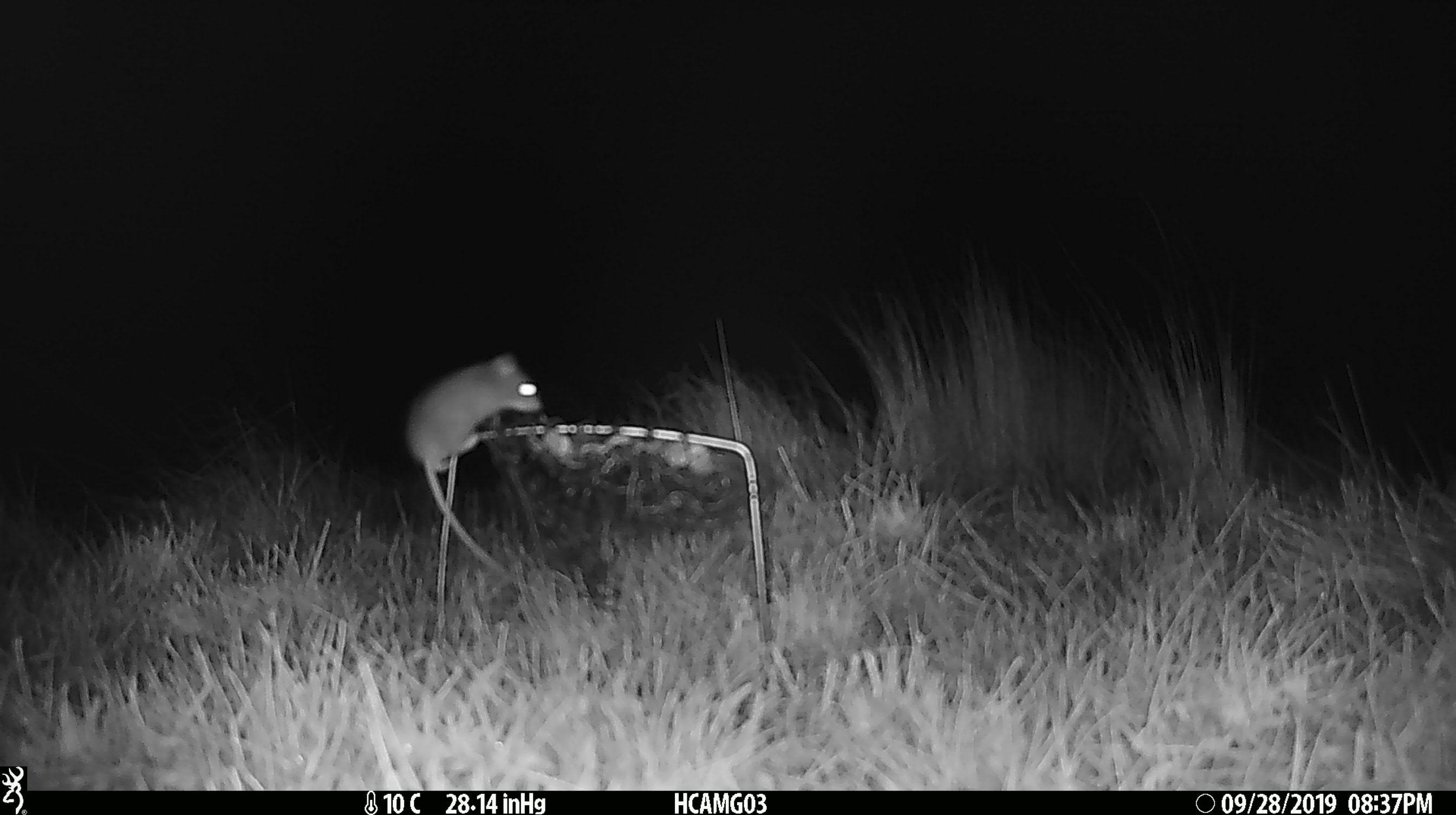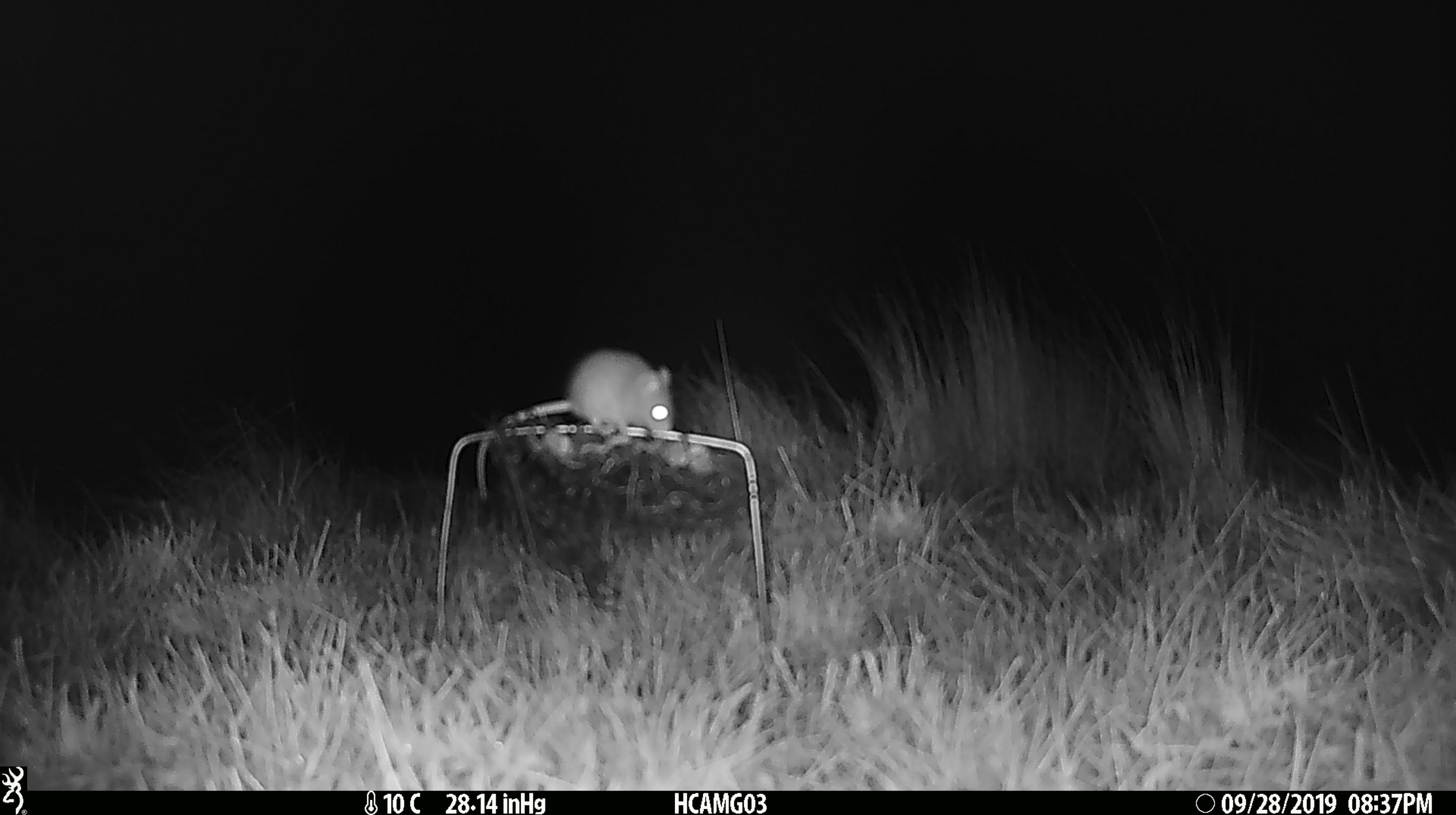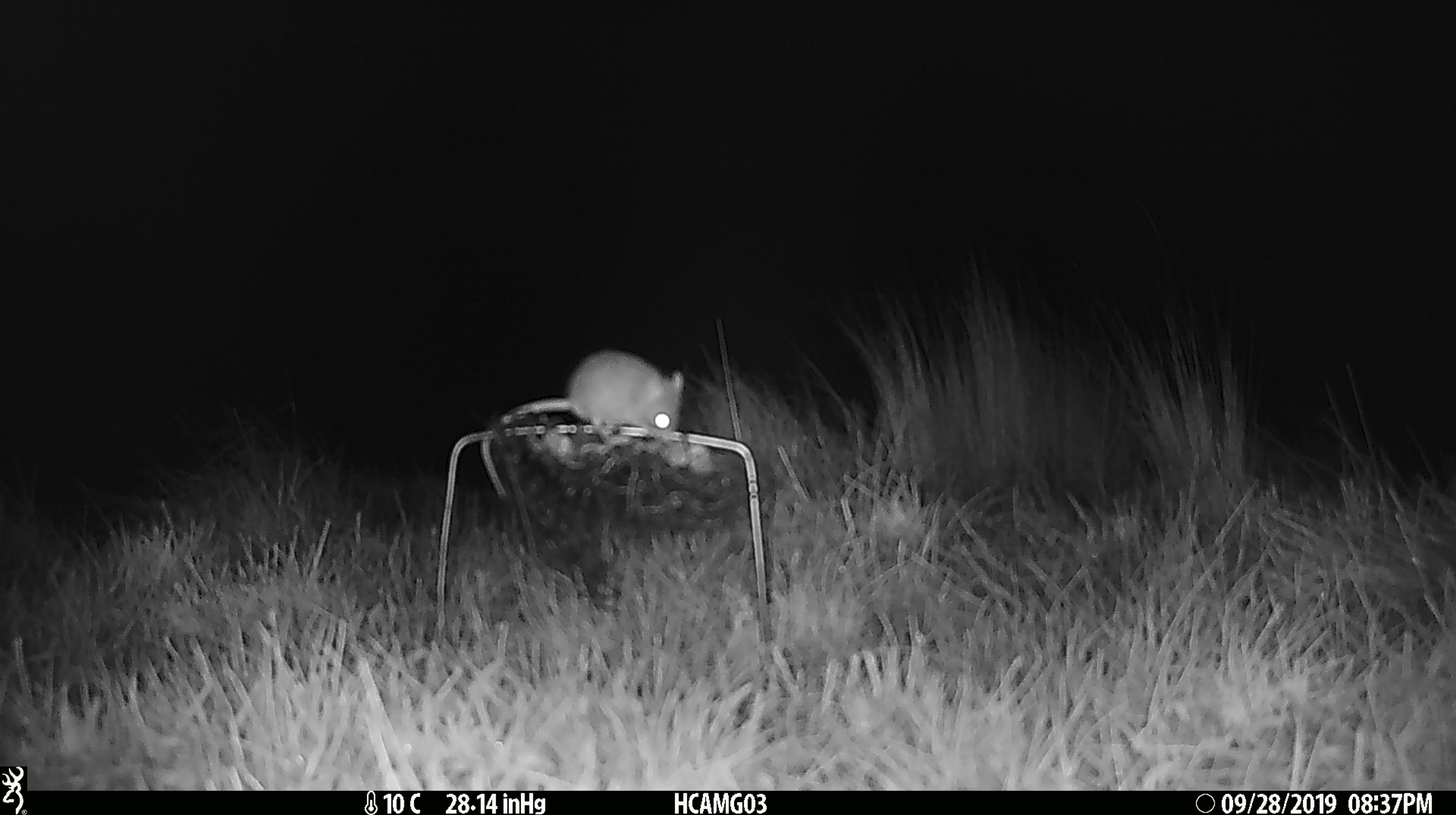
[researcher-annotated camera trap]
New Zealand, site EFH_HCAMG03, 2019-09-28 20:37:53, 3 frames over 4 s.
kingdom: Animalia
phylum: Chordata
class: Mammalia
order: Rodentia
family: Muridae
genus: Mus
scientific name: Mus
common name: mouse